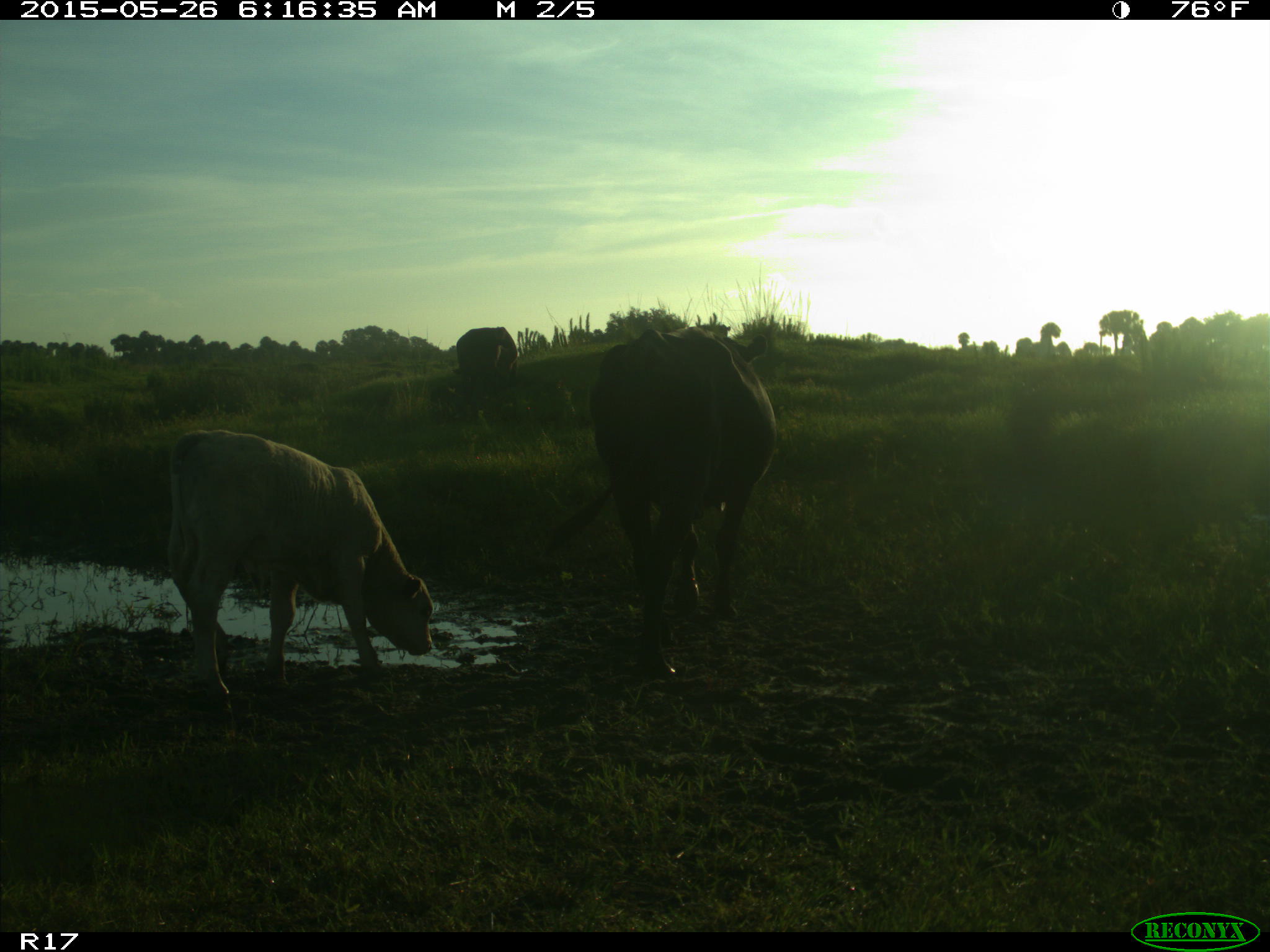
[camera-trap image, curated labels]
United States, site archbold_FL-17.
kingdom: Animalia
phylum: Chordata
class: Mammalia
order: Artiodactyla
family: Bovidae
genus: Bos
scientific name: Bos taurus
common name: domestic cow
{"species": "Bos taurus (domestic cow)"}